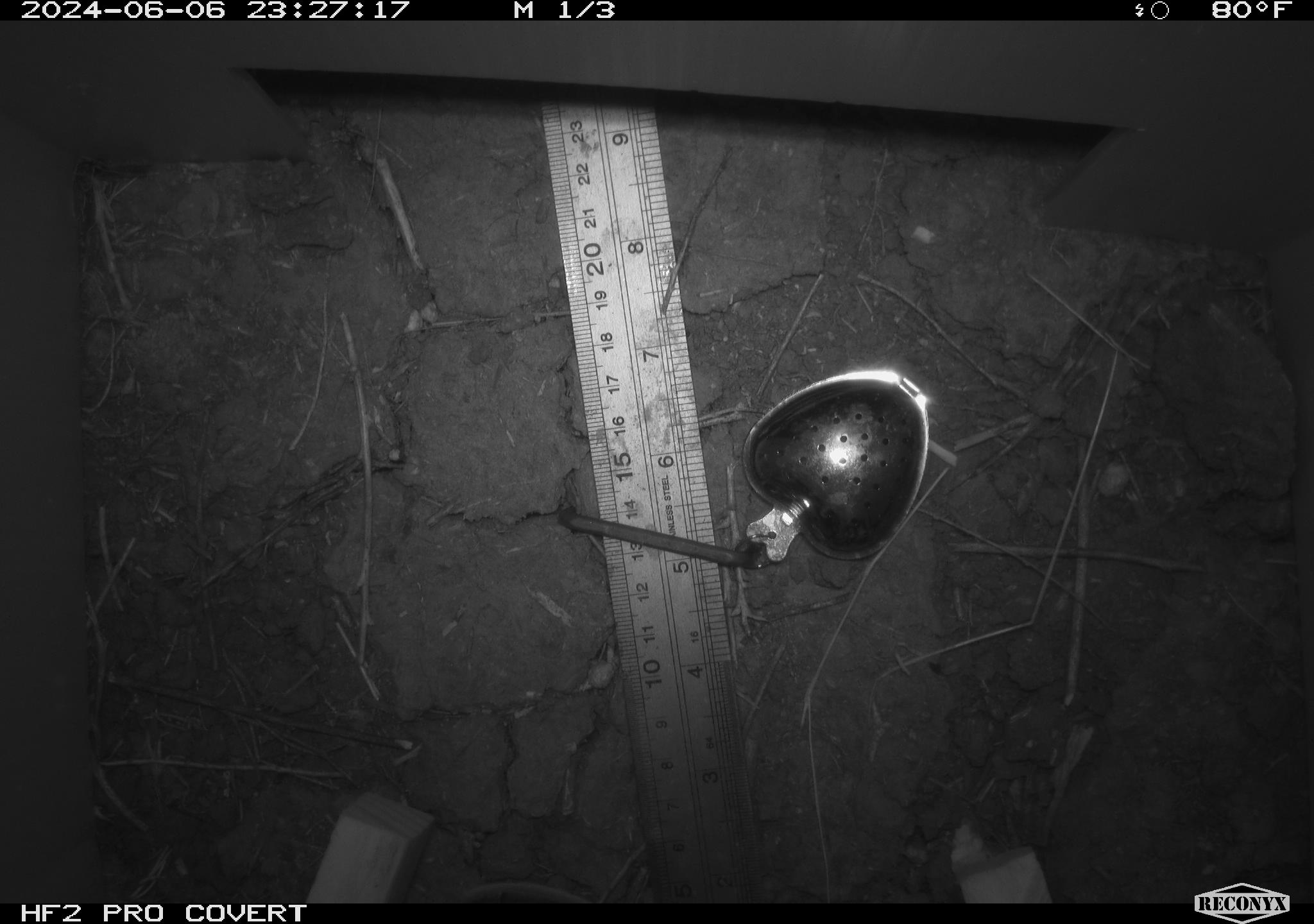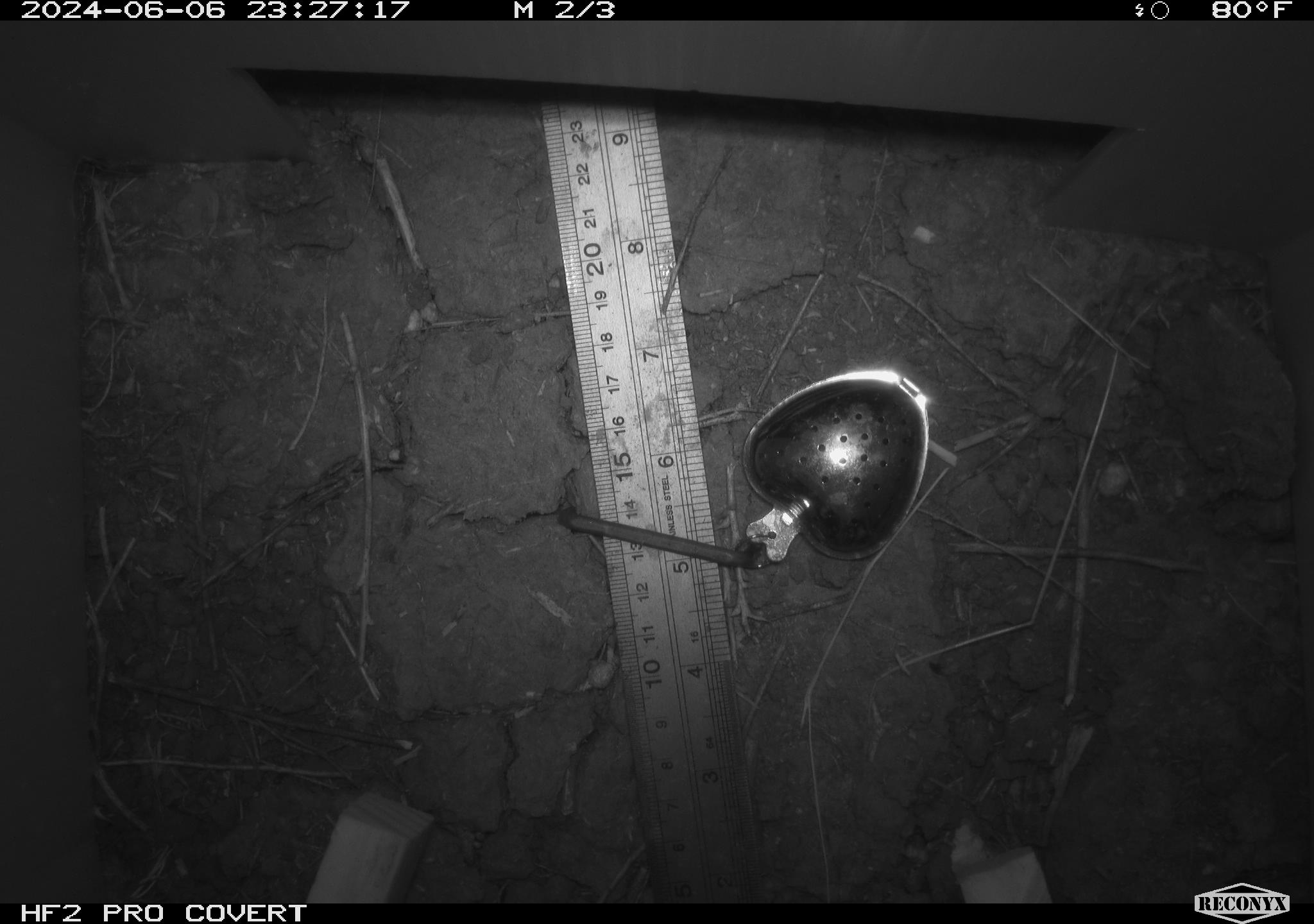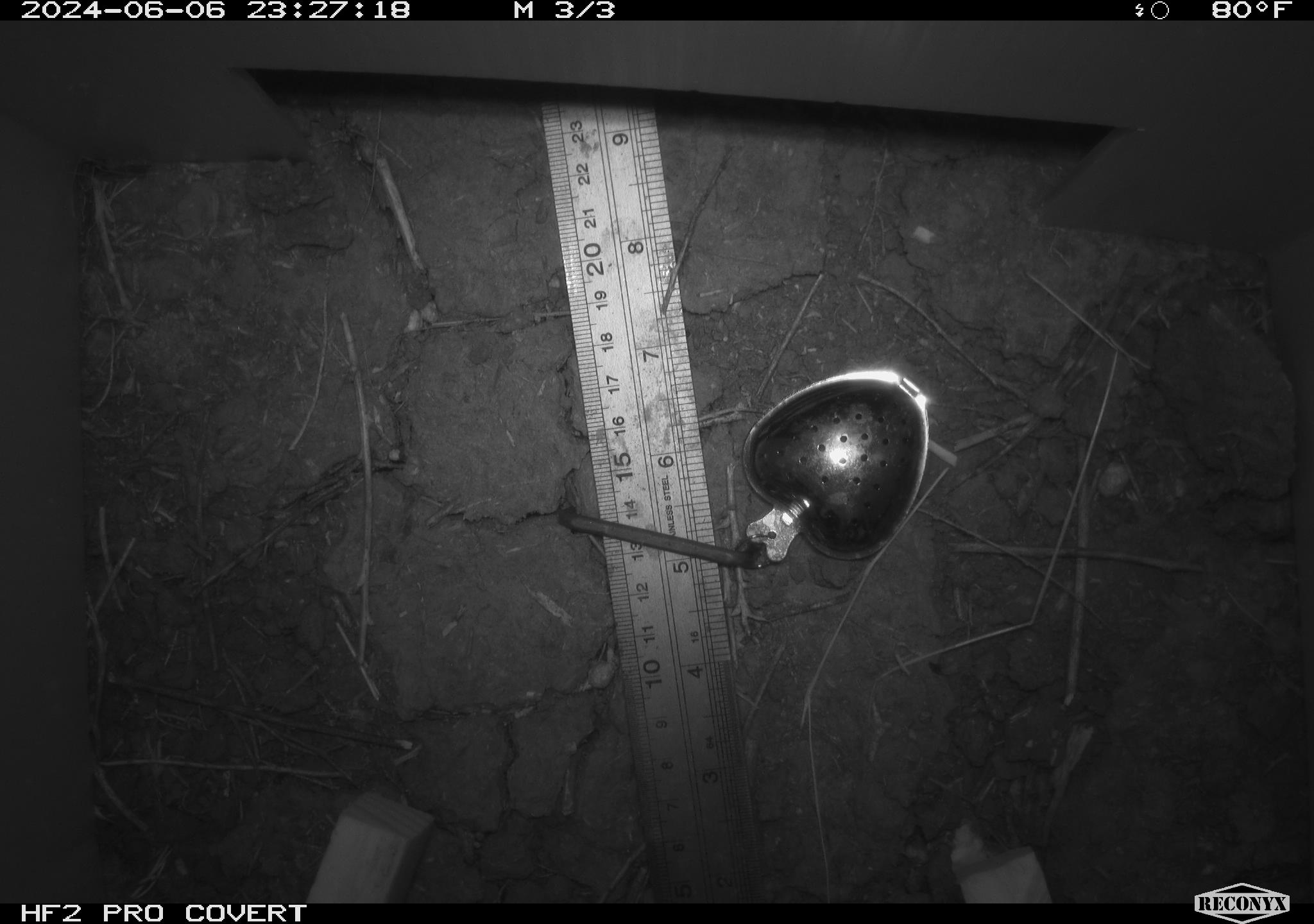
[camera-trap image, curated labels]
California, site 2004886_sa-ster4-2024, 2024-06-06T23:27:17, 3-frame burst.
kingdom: Animalia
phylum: Chordata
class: Mammalia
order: Rodentia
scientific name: Rodentia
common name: mouse species